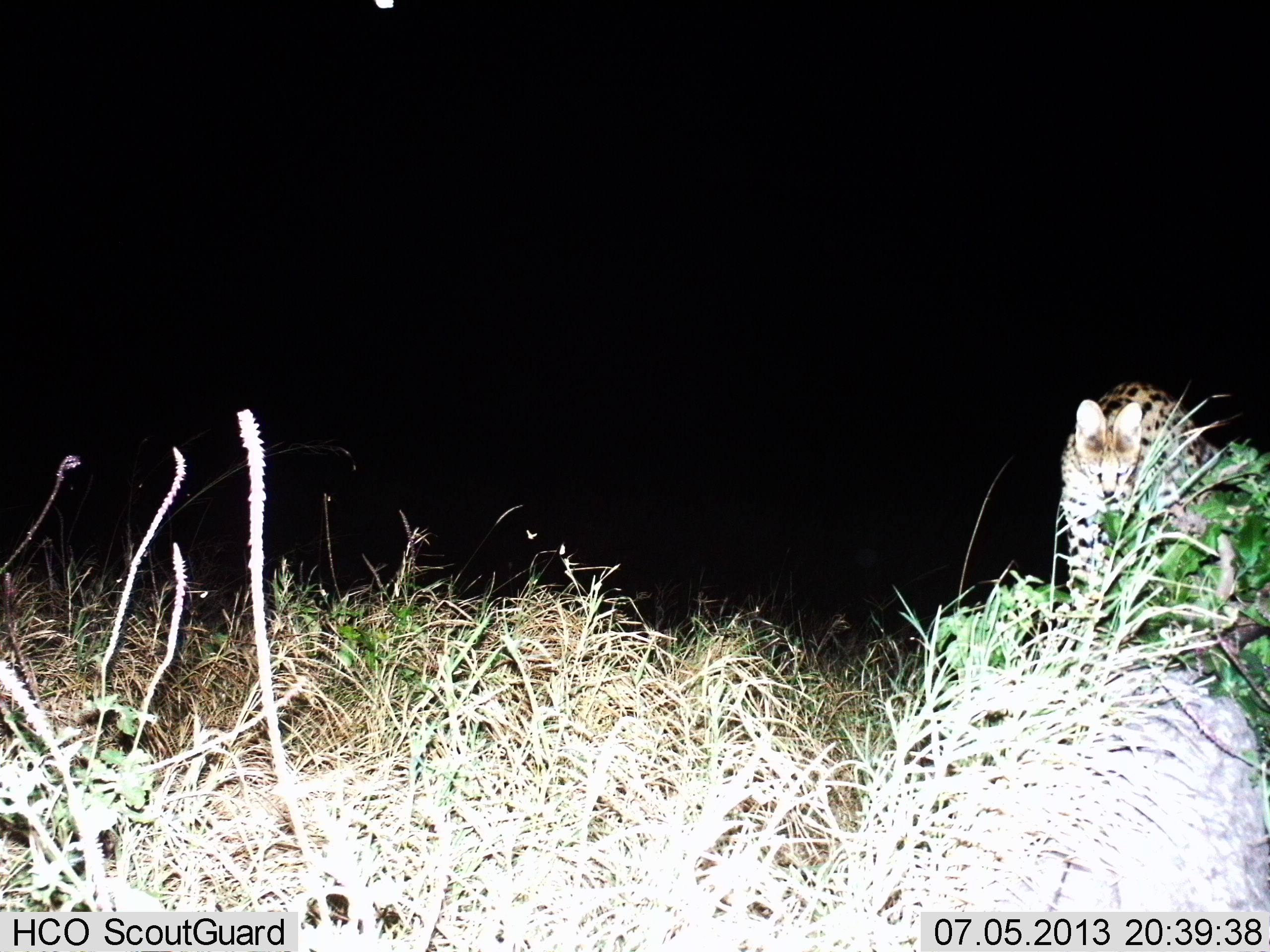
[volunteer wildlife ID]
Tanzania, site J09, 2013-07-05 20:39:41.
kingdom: Animalia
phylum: Chordata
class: Mammalia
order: Carnivora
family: Felidae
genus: Leptailurus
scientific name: Leptailurus serval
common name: serval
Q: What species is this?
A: Serval (Leptailurus serval).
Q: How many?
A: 1.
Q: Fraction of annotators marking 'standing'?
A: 36%.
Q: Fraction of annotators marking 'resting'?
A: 8%.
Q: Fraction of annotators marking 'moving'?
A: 56%.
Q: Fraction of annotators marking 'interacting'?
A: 0%.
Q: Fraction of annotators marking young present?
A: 0%.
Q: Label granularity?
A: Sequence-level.